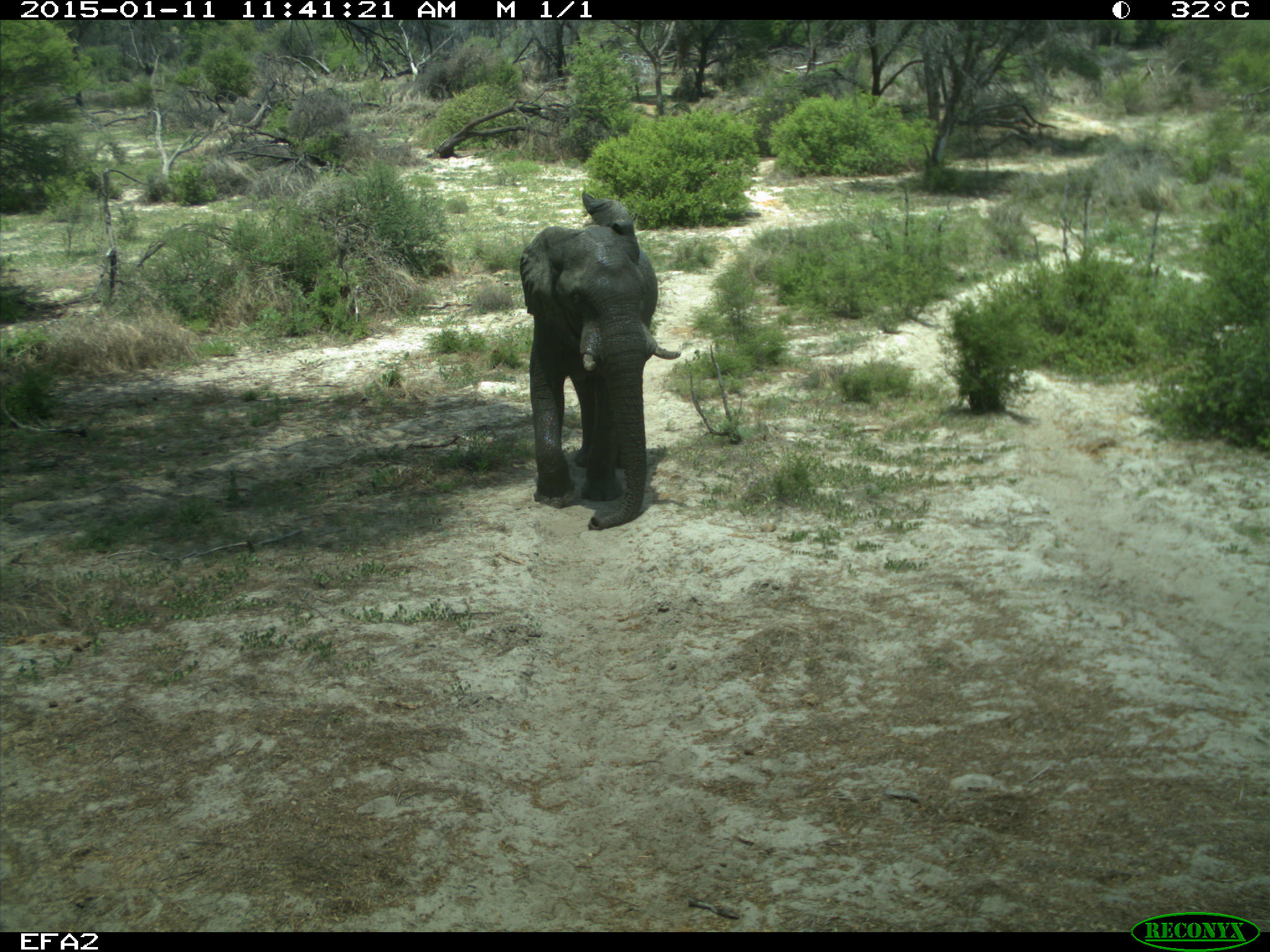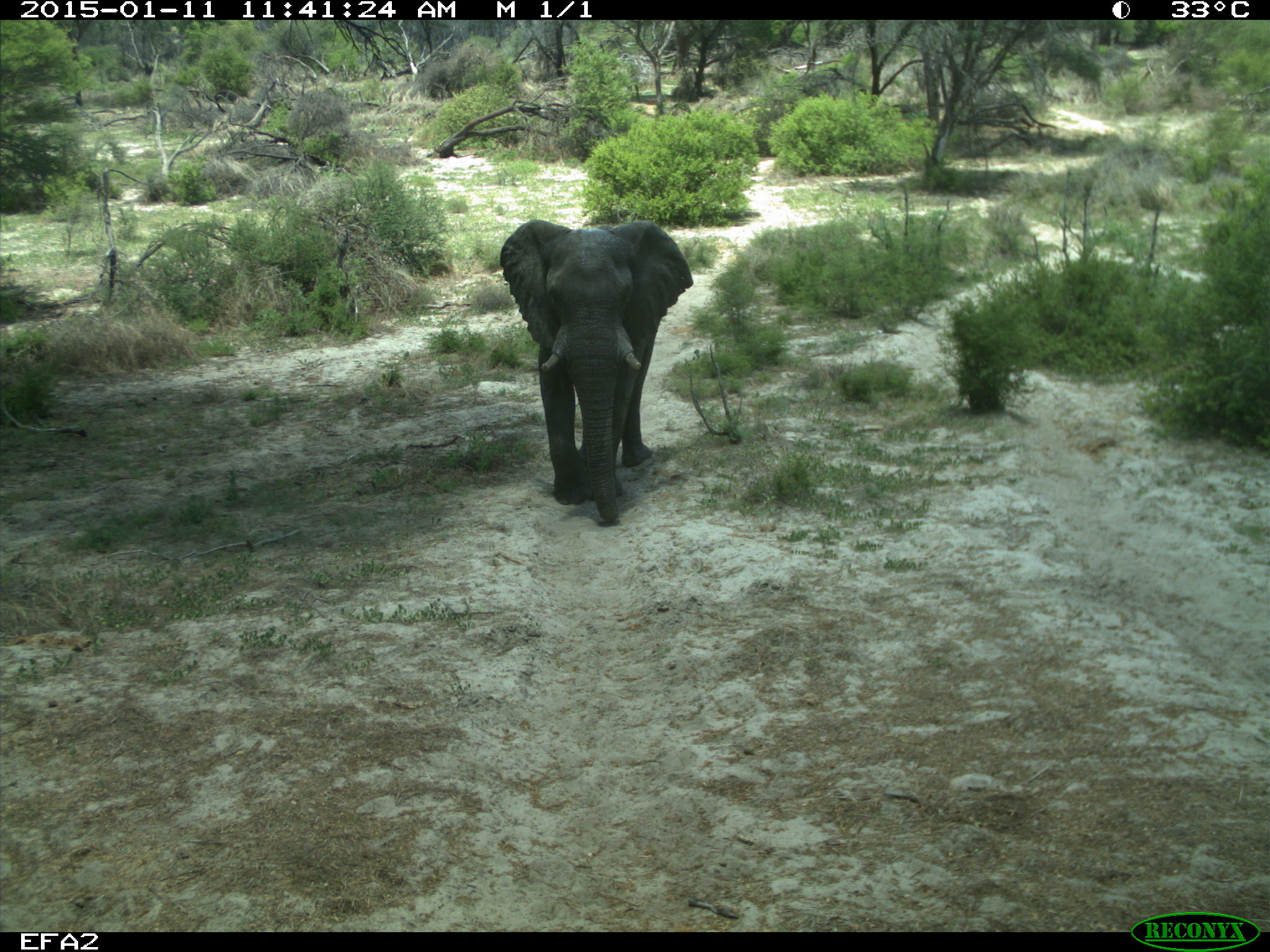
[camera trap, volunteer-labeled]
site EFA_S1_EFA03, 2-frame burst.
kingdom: Animalia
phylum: Chordata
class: Mammalia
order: Proboscidea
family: Elephantidae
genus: Loxodonta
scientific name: Loxodonta africana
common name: african bush elephant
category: elephant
Elephant (african bush elephant) (Loxodonta africana), count 1. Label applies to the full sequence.